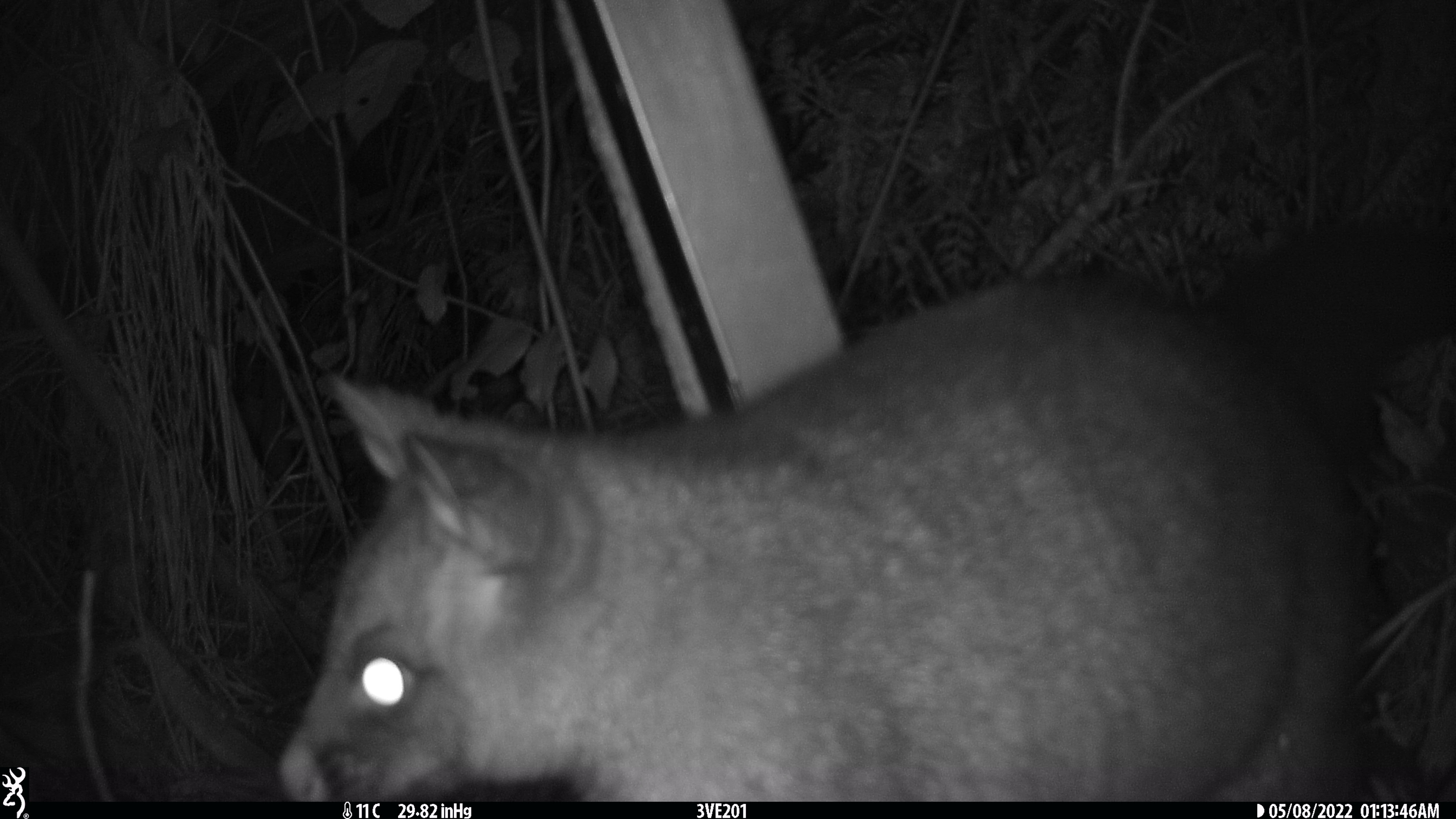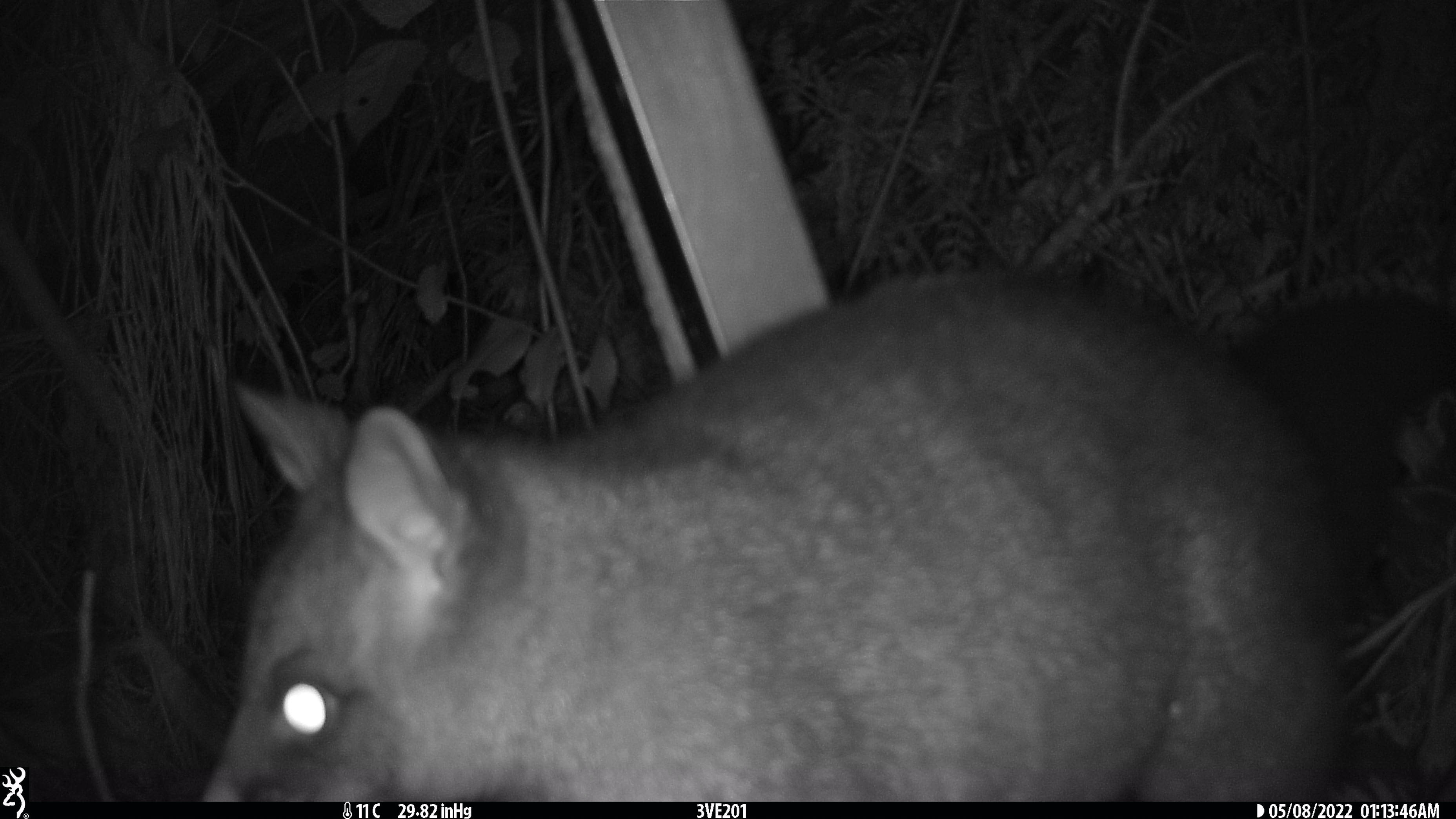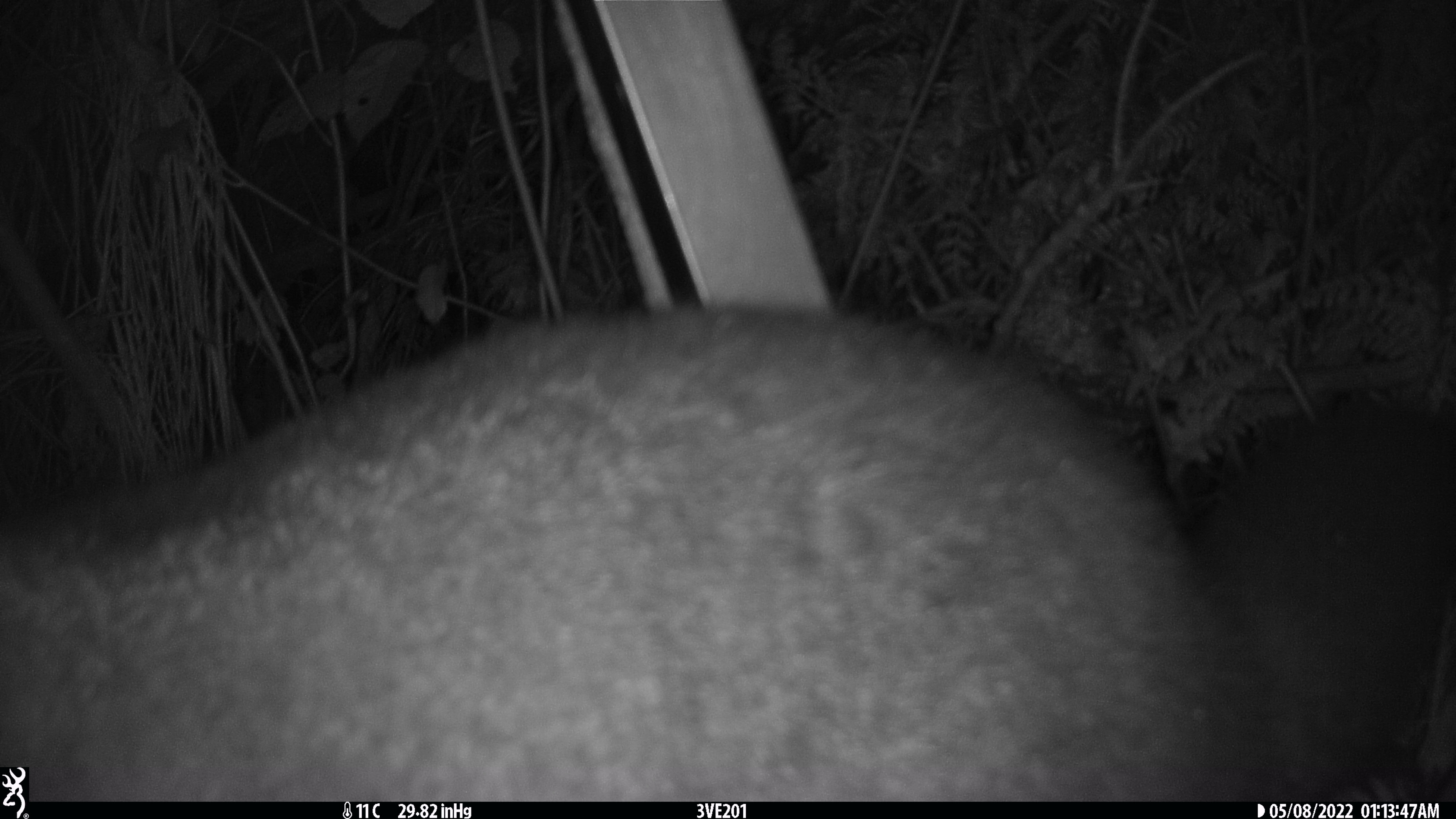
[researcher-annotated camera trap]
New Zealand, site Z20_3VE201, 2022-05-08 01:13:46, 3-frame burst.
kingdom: Animalia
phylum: Chordata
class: Mammalia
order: Diprotodontia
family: Phalangeridae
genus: Trichosurus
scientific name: Trichosurus vulpecula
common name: common brushtail possum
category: possum